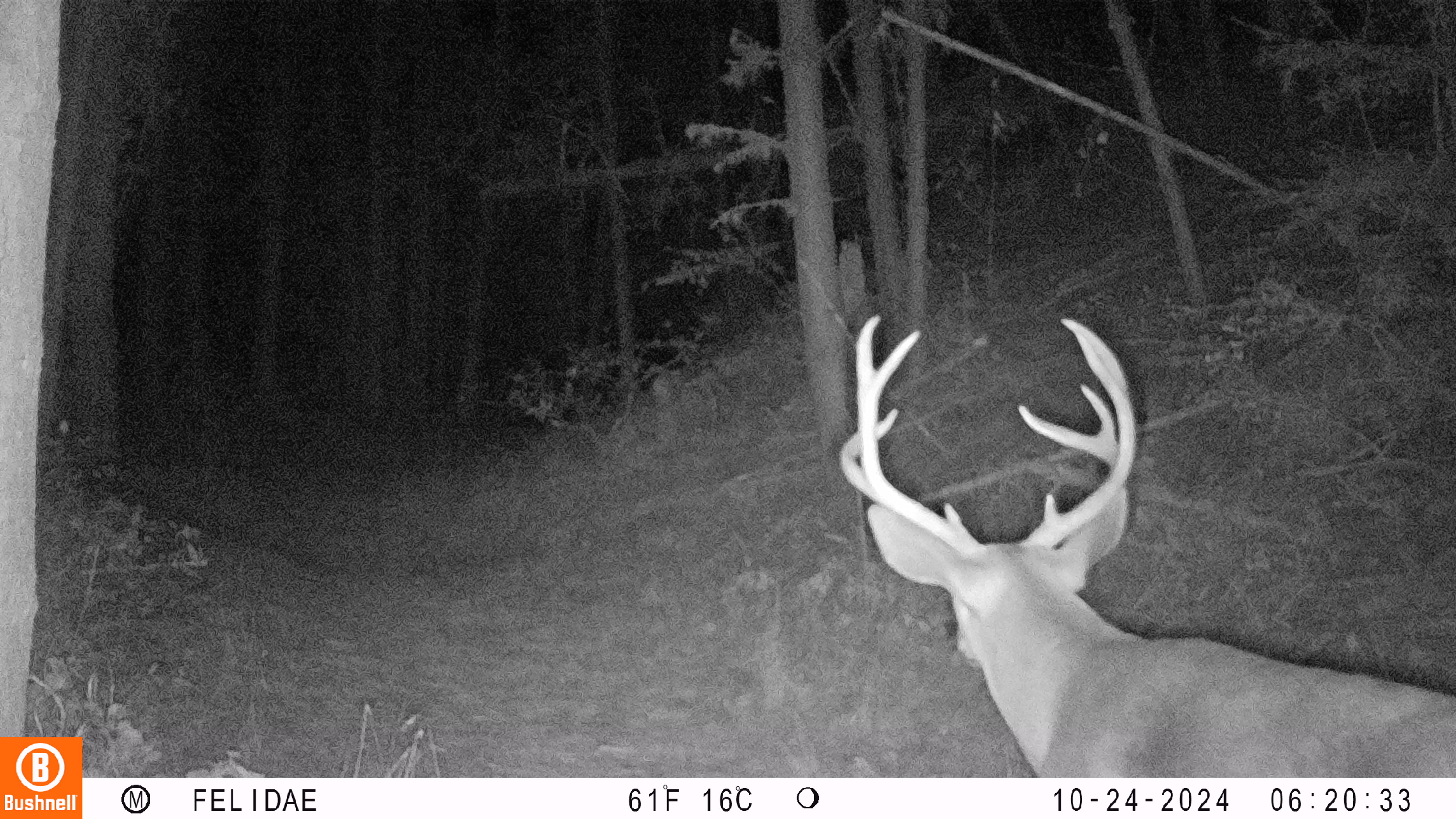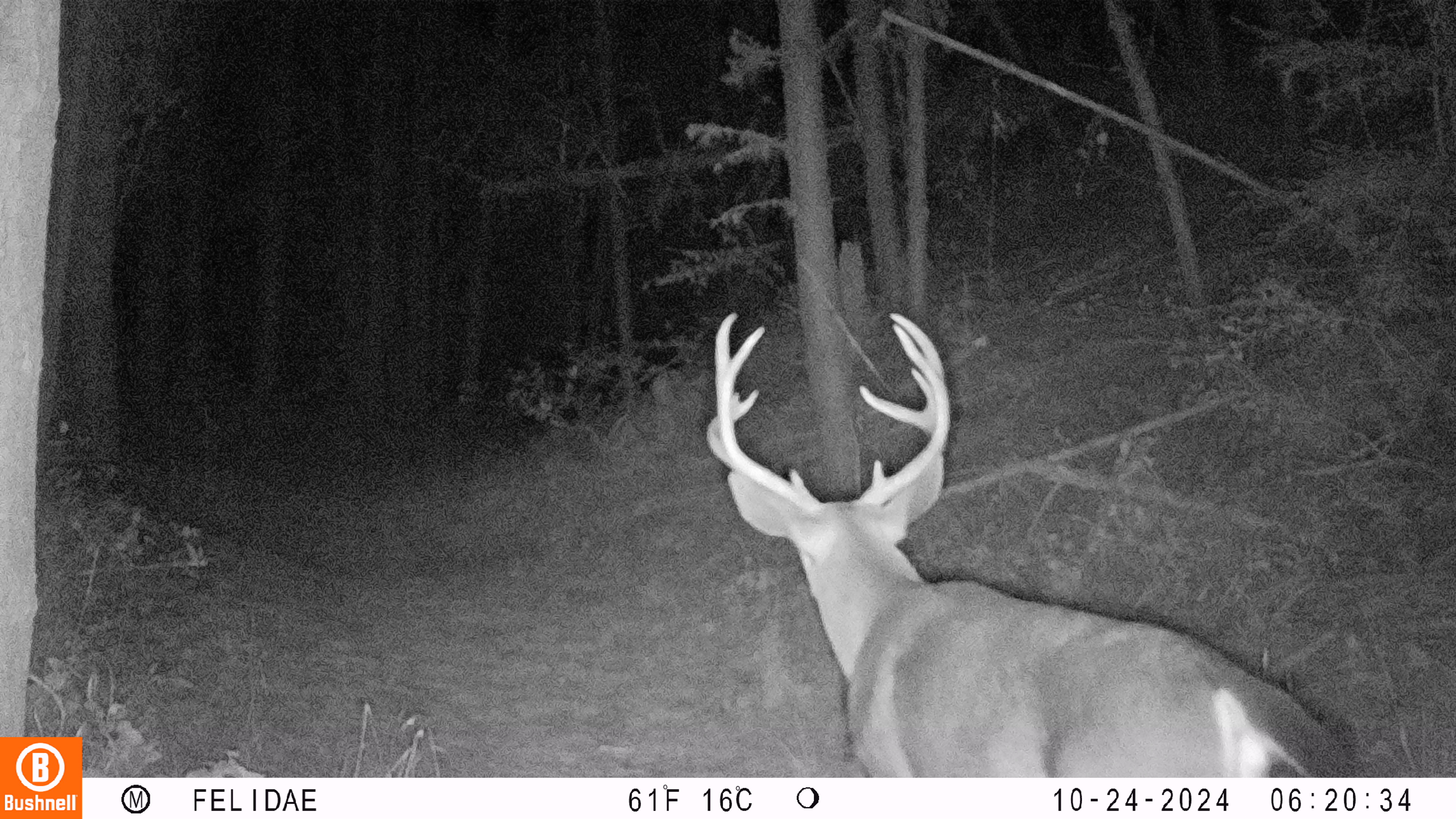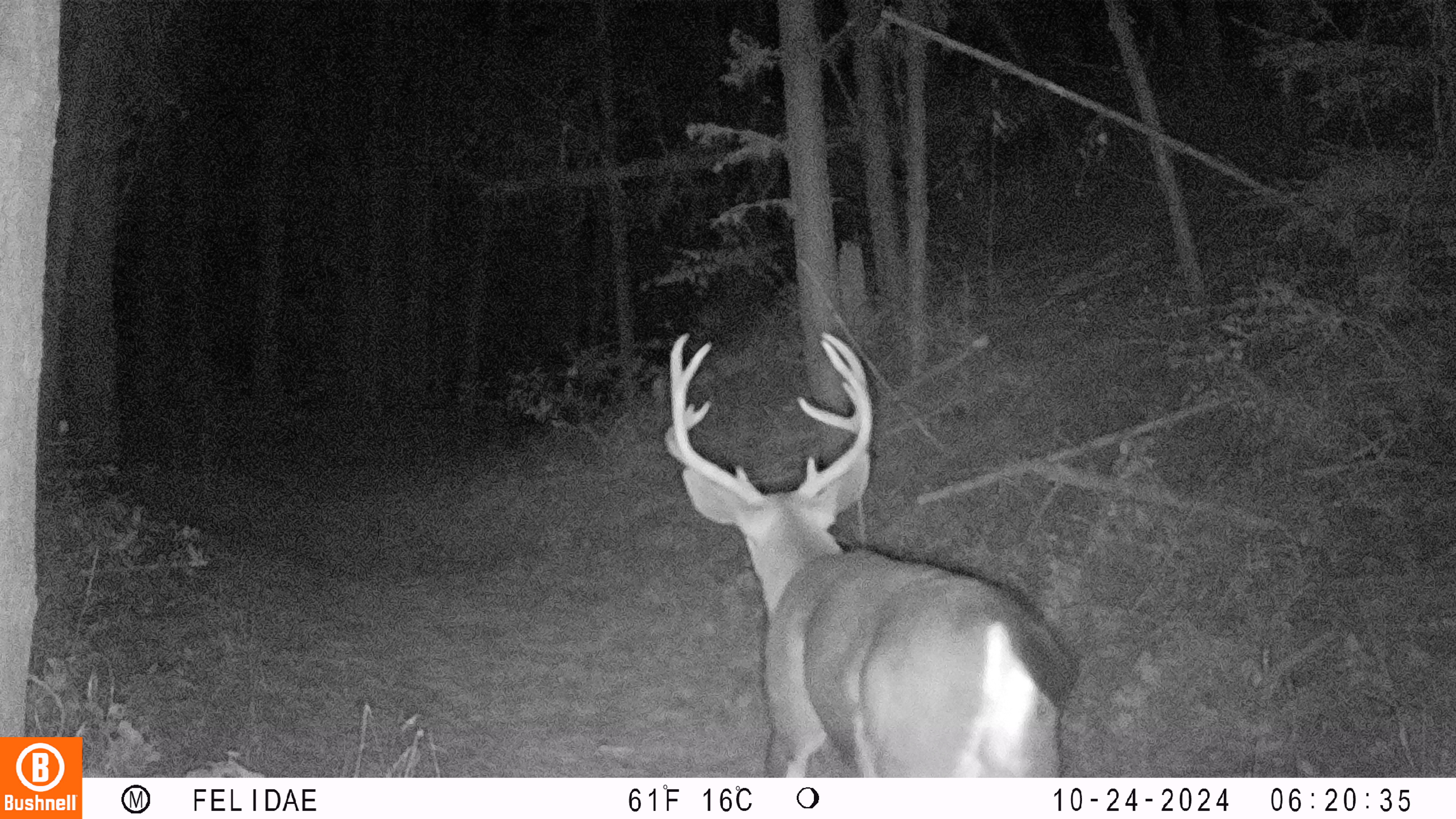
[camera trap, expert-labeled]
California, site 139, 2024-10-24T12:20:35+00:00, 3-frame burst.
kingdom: Animalia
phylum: Chordata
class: Mammalia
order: Artiodactyla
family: Cervidae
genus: Odocoileus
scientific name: Odocoileus hemionus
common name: mule deer